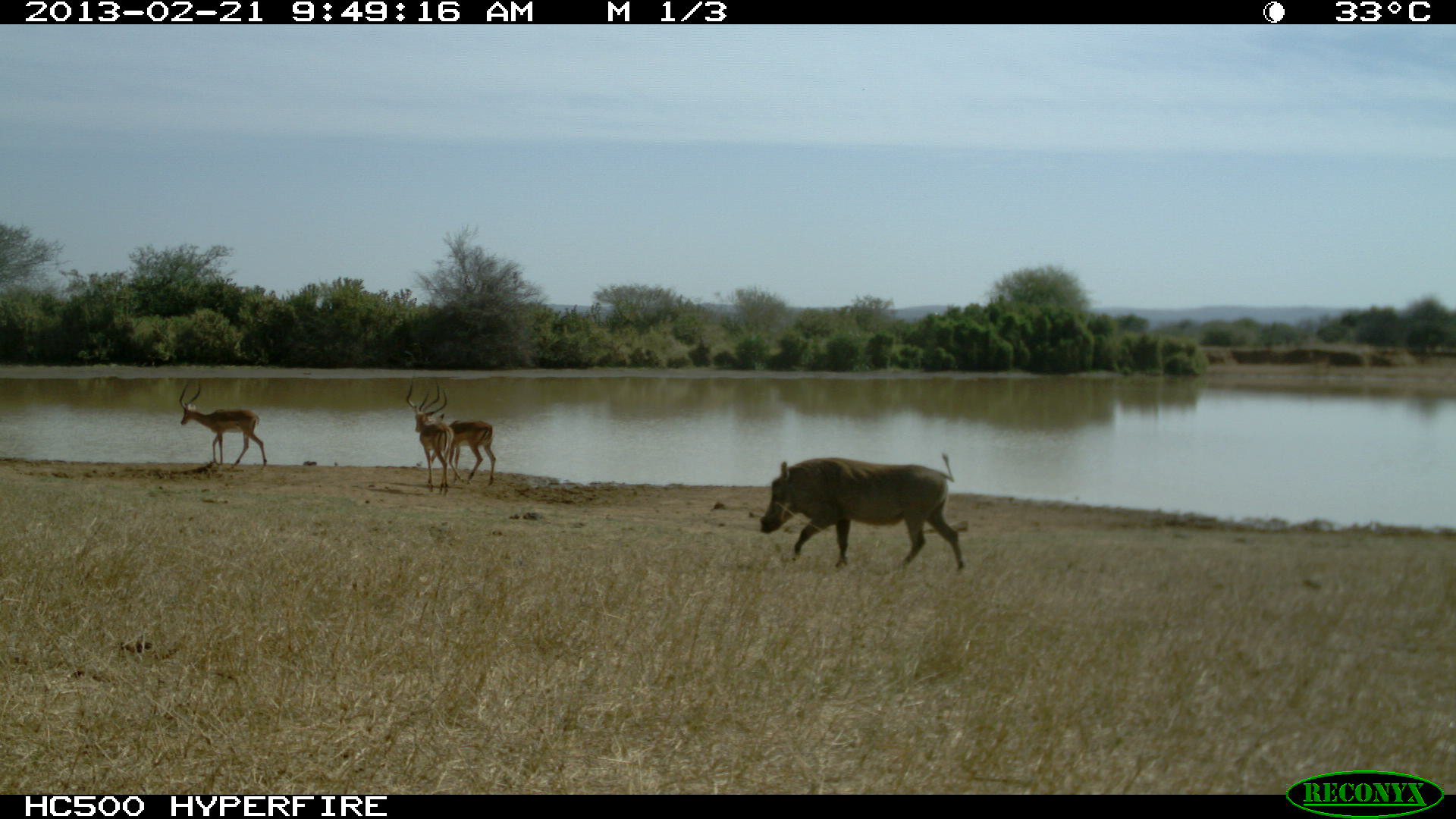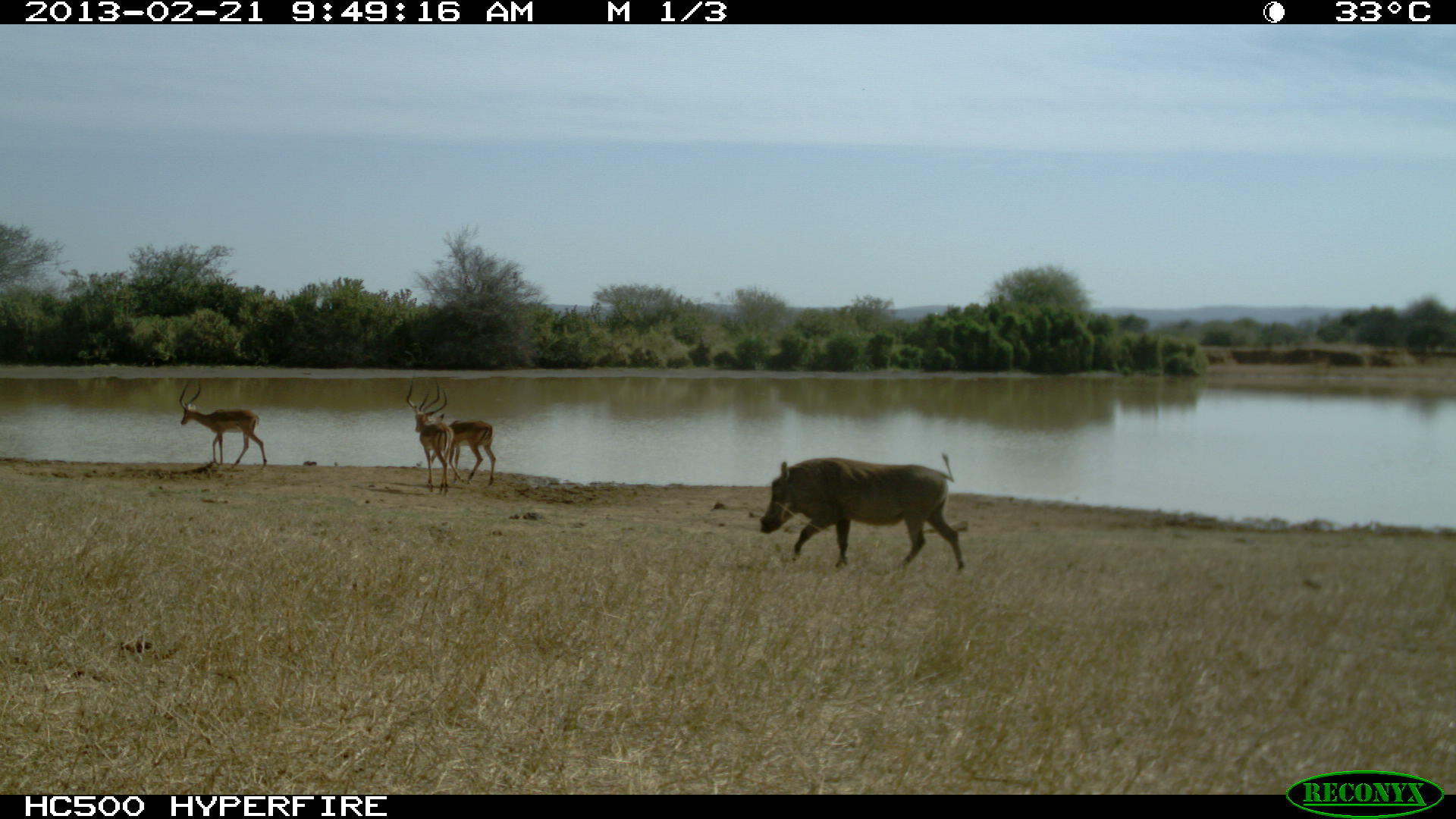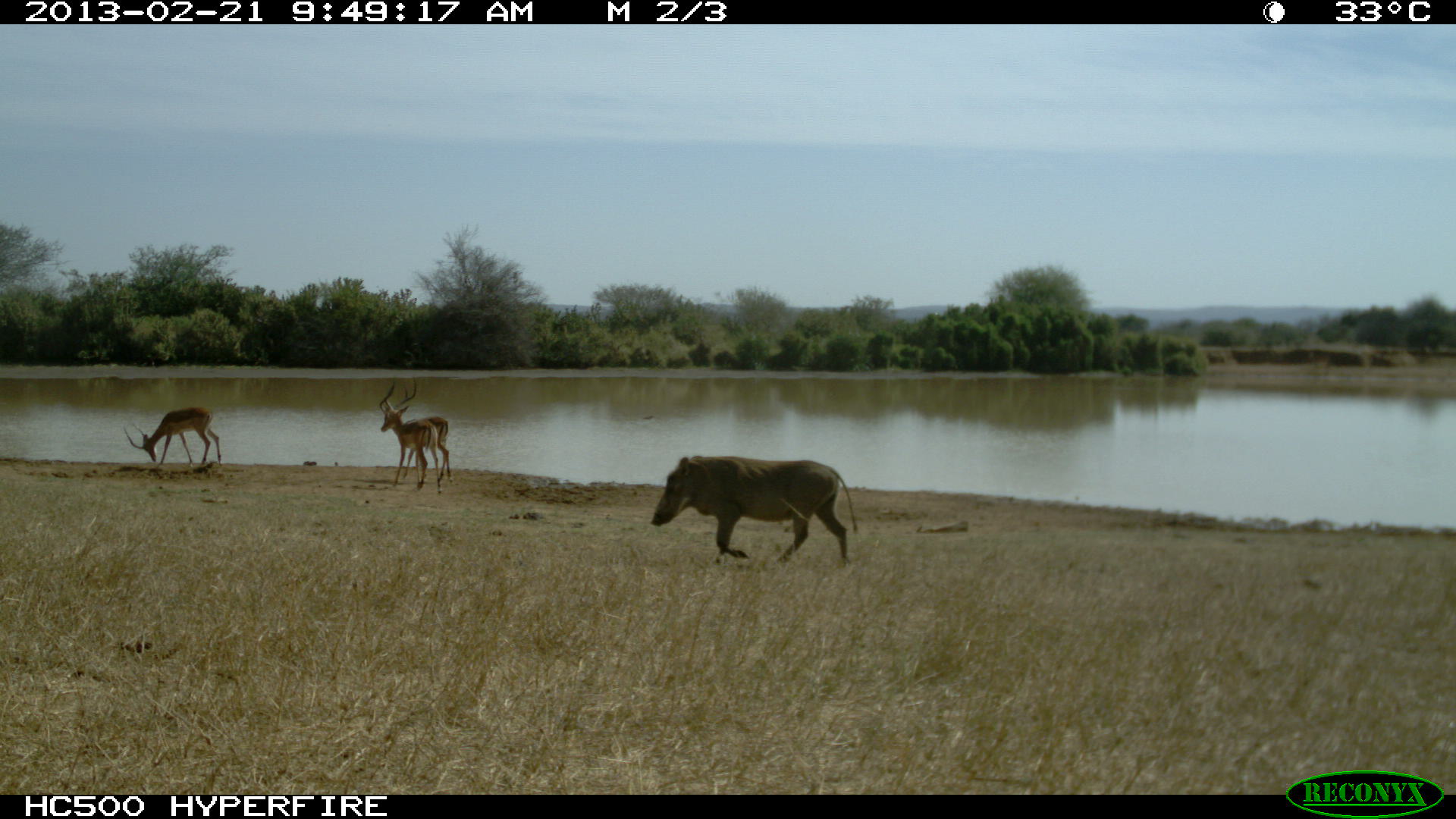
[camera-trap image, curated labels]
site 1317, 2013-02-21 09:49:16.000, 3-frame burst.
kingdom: Animalia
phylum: Chordata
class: Mammalia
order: Artiodactyla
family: Bovidae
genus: Aepyceros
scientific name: Aepyceros melampus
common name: impala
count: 3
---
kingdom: Animalia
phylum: Chordata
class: Mammalia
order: Artiodactyla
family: Suidae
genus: Phacochoerus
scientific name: Phacochoerus africanus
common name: common warthog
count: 1